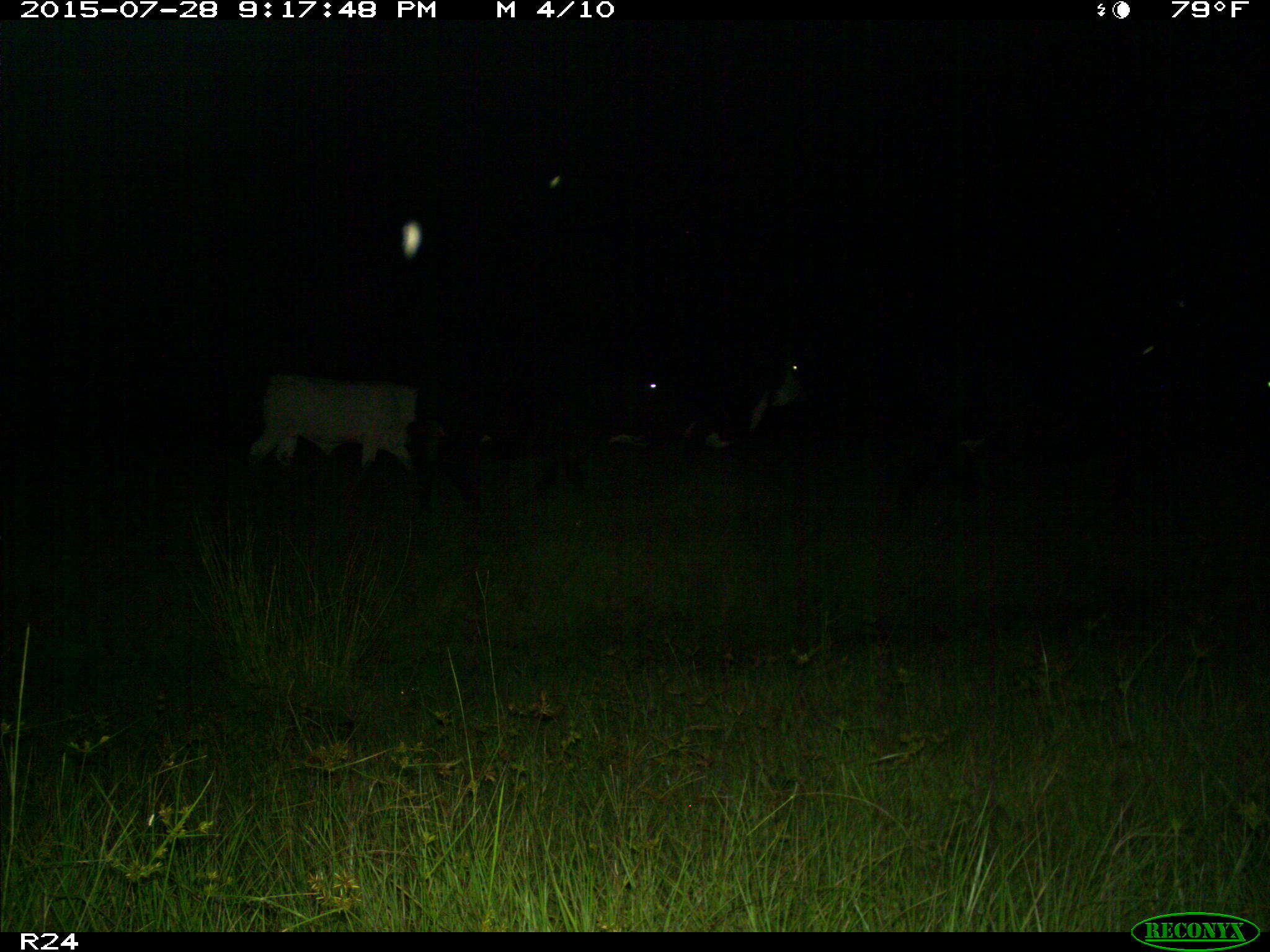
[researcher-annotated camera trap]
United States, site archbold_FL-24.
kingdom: Animalia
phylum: Chordata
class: Mammalia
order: Artiodactyla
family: Bovidae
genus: Bos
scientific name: Bos taurus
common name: domestic cow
Bos taurus (domestic cow).